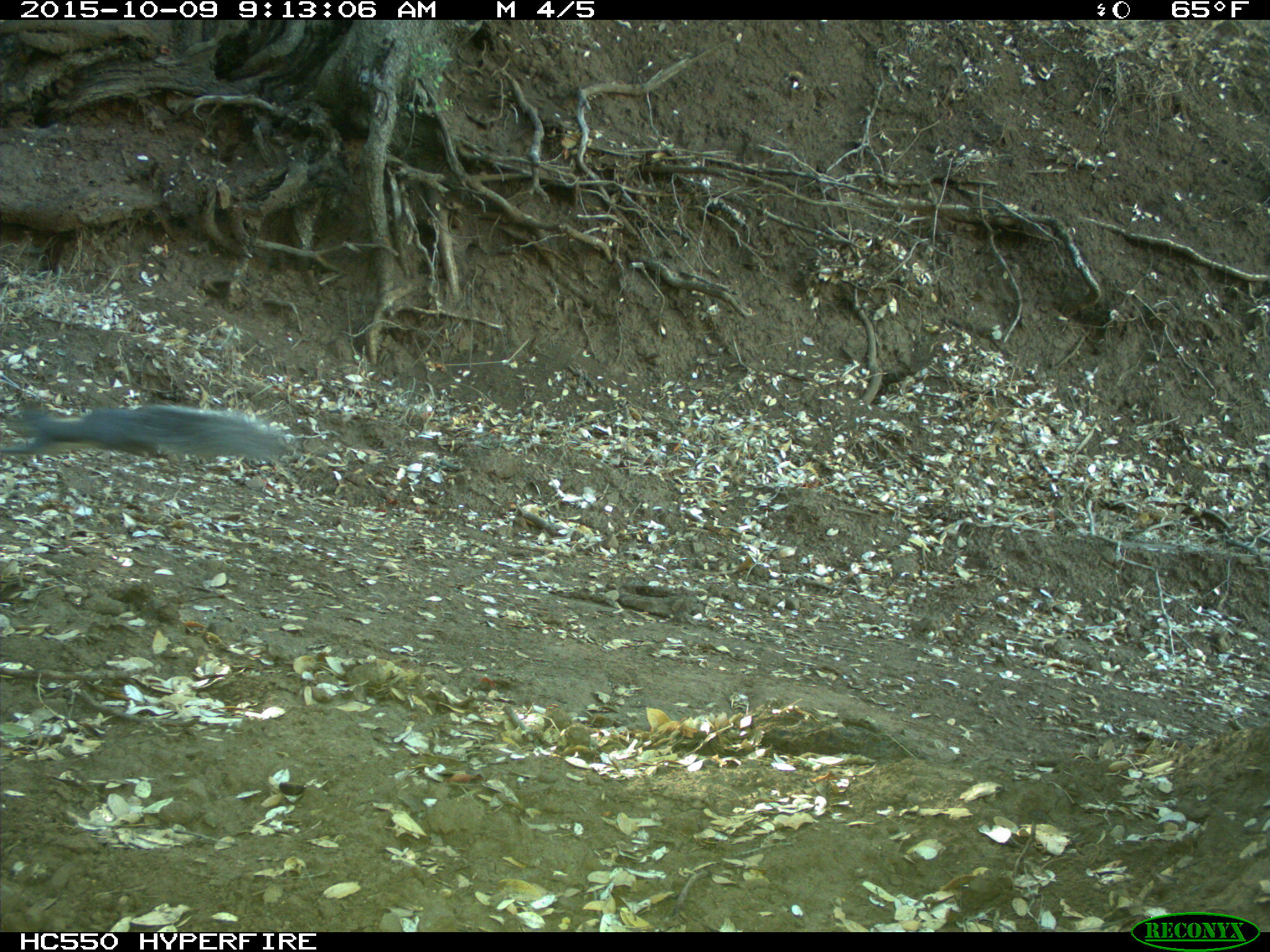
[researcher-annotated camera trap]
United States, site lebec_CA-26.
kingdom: Animalia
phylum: Chordata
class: Mammalia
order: Rodentia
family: Sciuridae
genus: Sciurus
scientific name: Sciurus carolinensis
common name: eastern gray squirrel